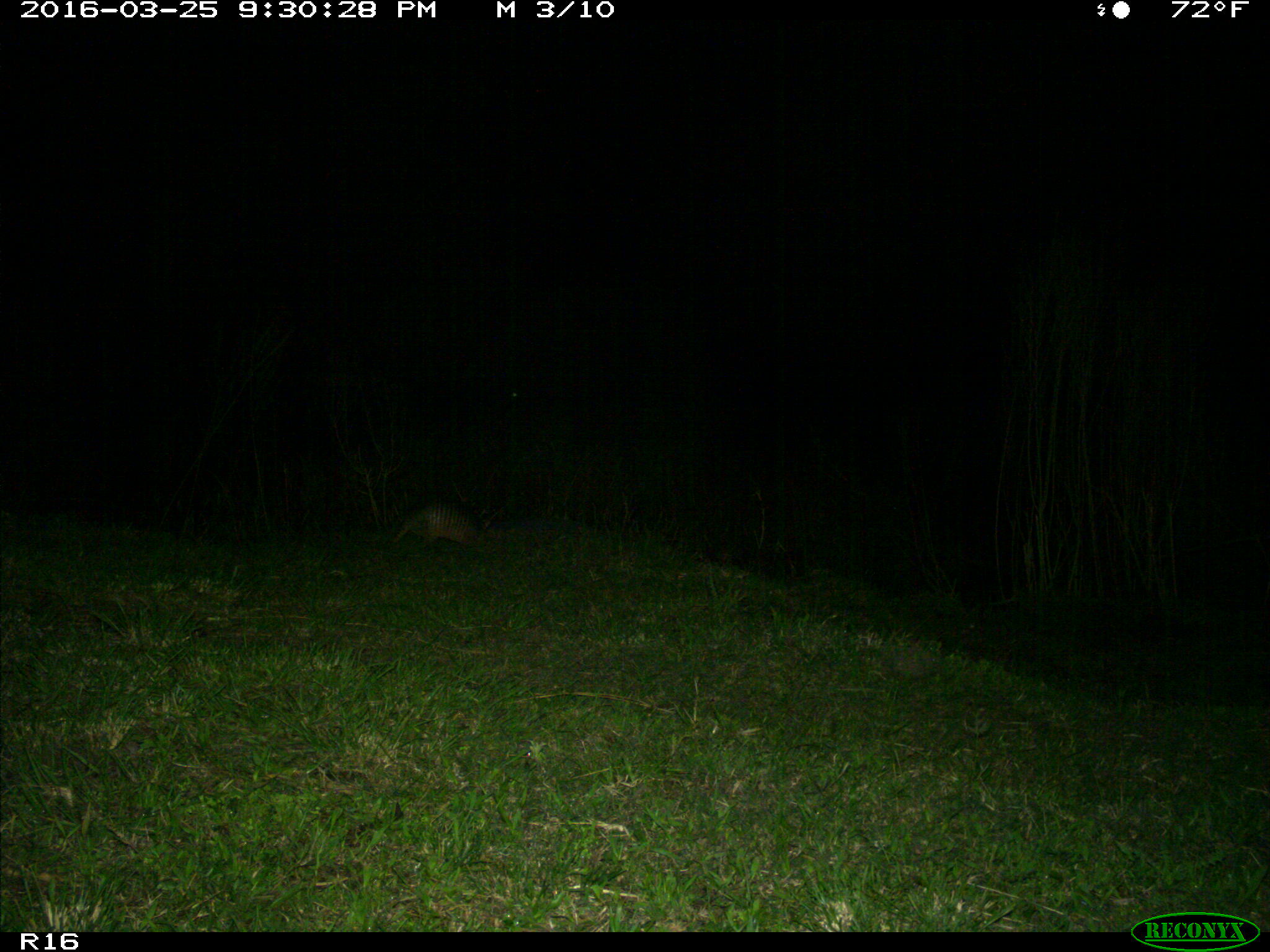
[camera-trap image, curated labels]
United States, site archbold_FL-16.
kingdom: Animalia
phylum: Chordata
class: Mammalia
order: Cingulata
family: Dasypodidae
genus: Dasypus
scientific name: Dasypus novemcinctus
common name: nine-banded armadillo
Dasypus novemcinctus (nine-banded armadillo).